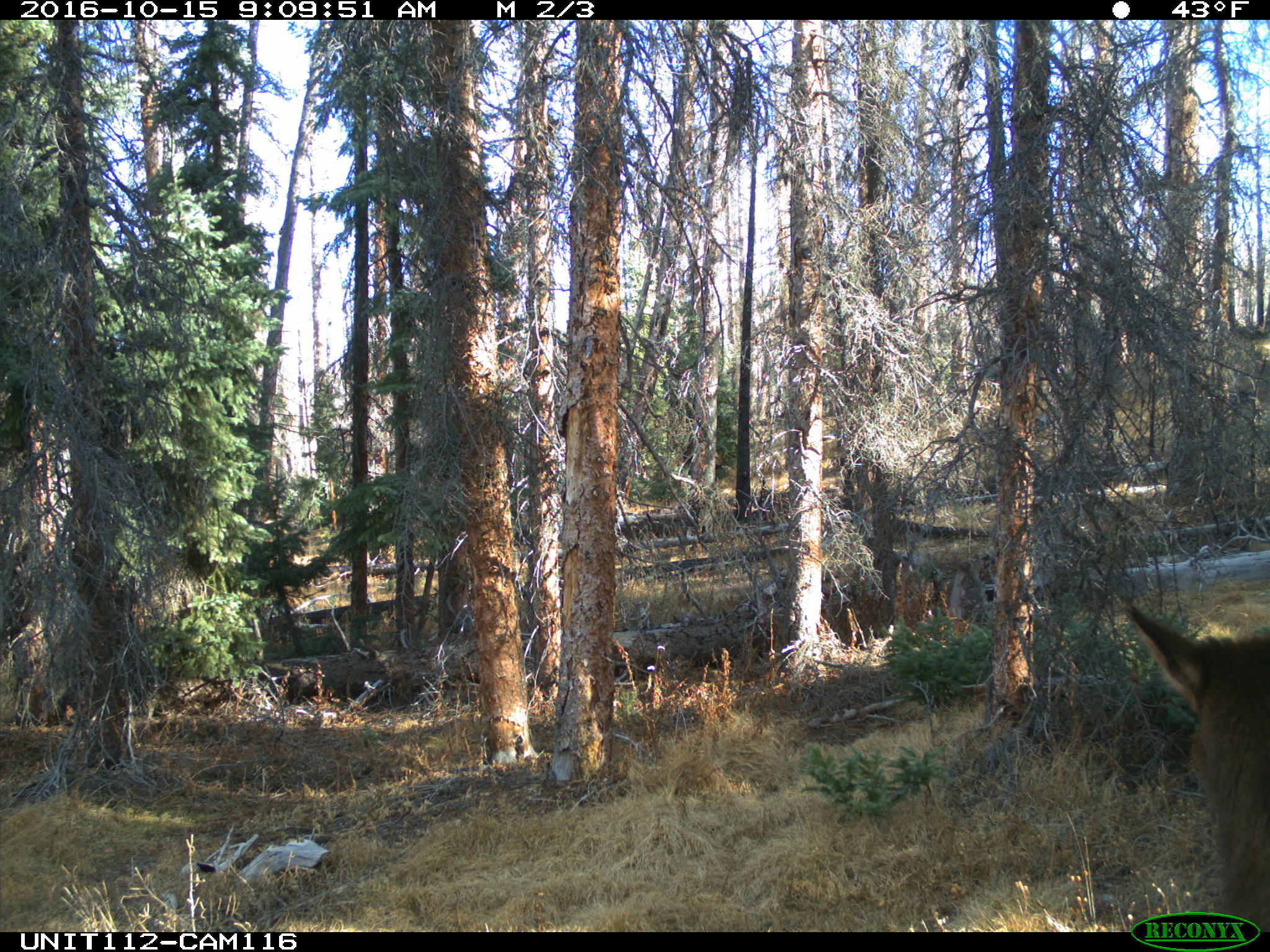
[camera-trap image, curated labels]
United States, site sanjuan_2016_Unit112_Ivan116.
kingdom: Animalia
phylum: Chordata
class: Mammalia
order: Artiodactyla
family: Cervidae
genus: Cervus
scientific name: Cervus elaphus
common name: red deer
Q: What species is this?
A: Cervus elaphus (red deer).